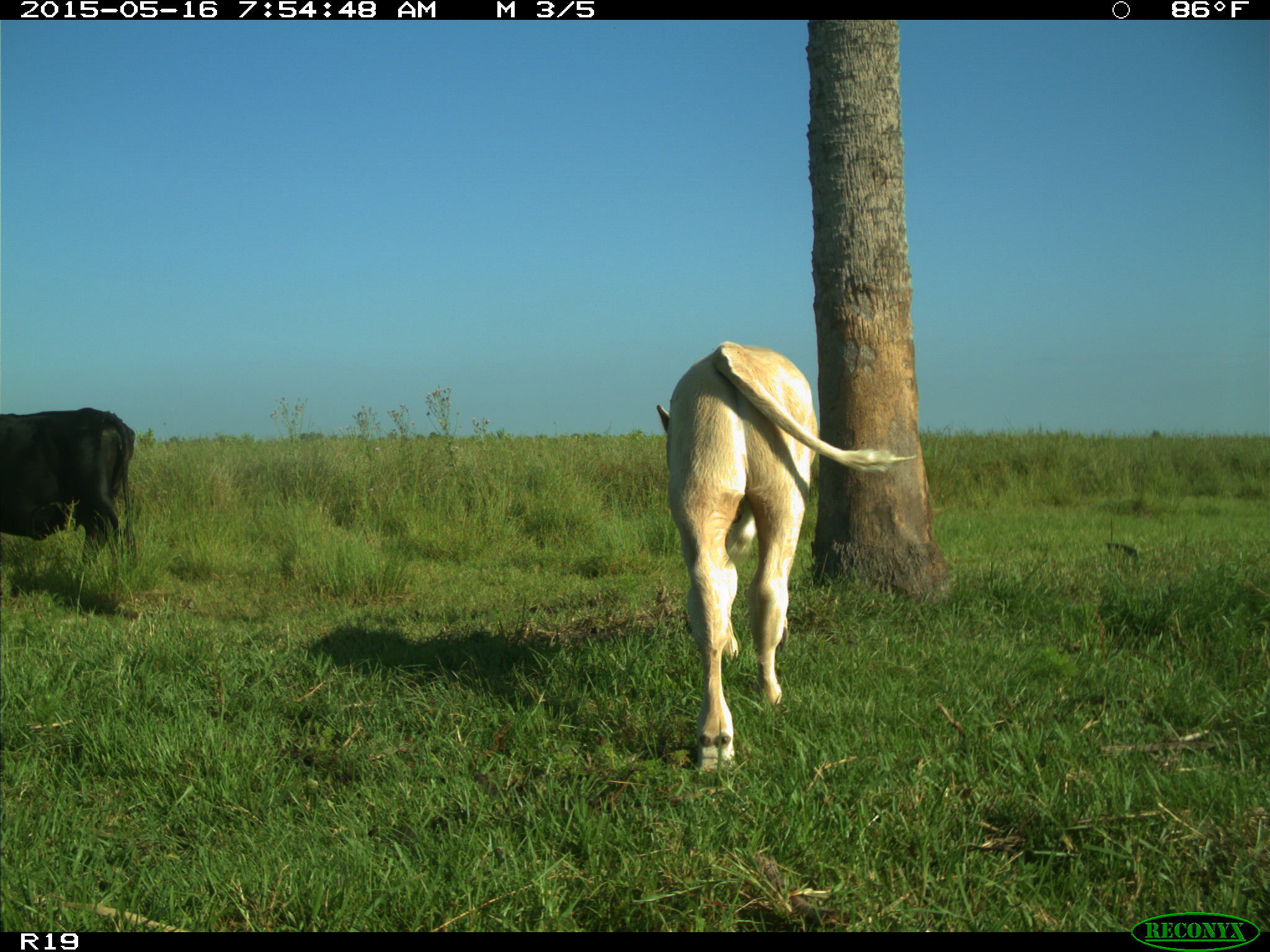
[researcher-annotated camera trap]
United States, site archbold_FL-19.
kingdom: Animalia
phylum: Chordata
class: Mammalia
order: Artiodactyla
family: Bovidae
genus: Bos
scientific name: Bos taurus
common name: domestic cow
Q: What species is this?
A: Bos taurus (domestic cow).